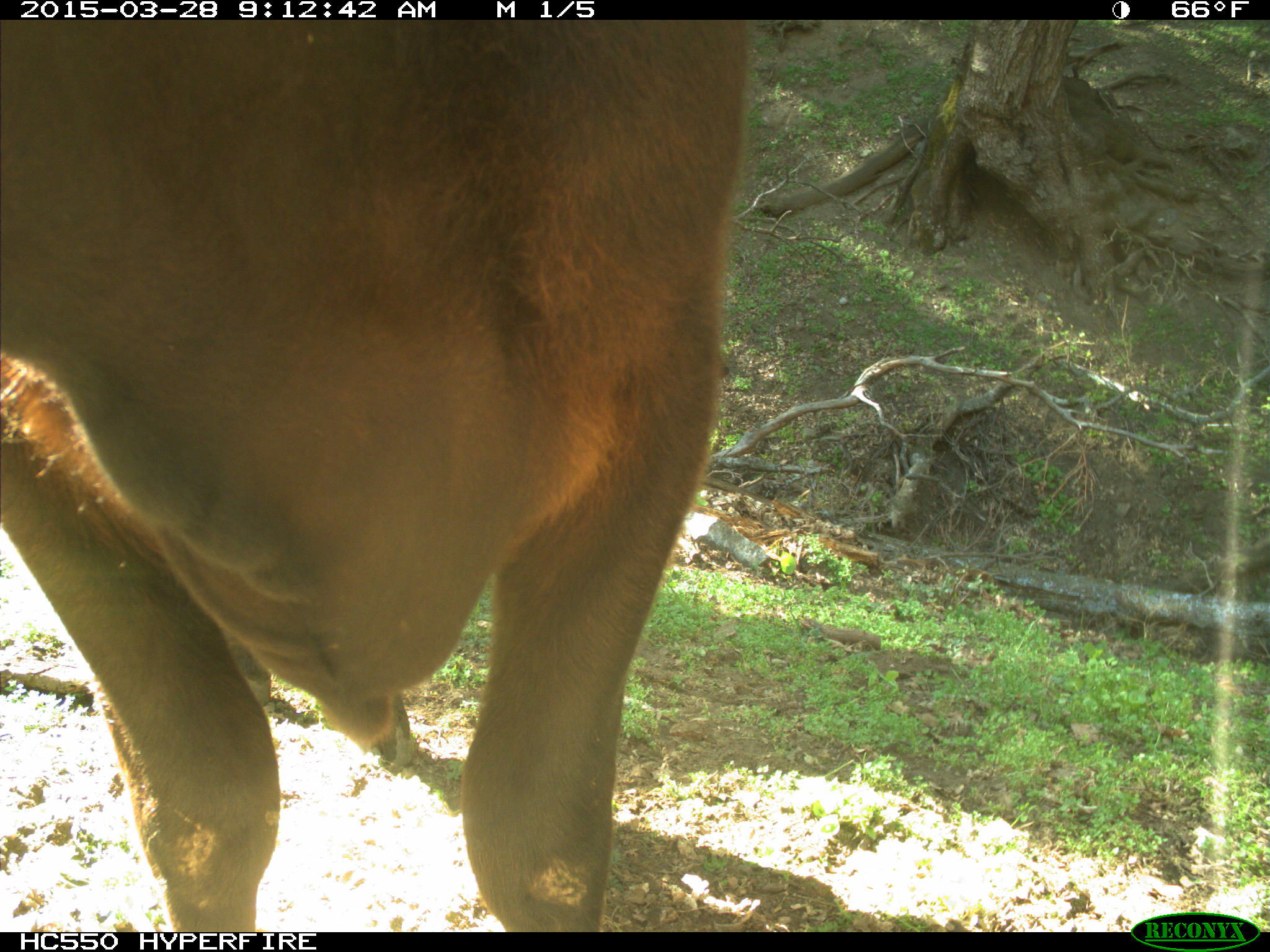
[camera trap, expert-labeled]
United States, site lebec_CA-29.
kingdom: Animalia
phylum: Chordata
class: Mammalia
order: Artiodactyla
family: Bovidae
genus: Bos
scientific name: Bos taurus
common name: domestic cow